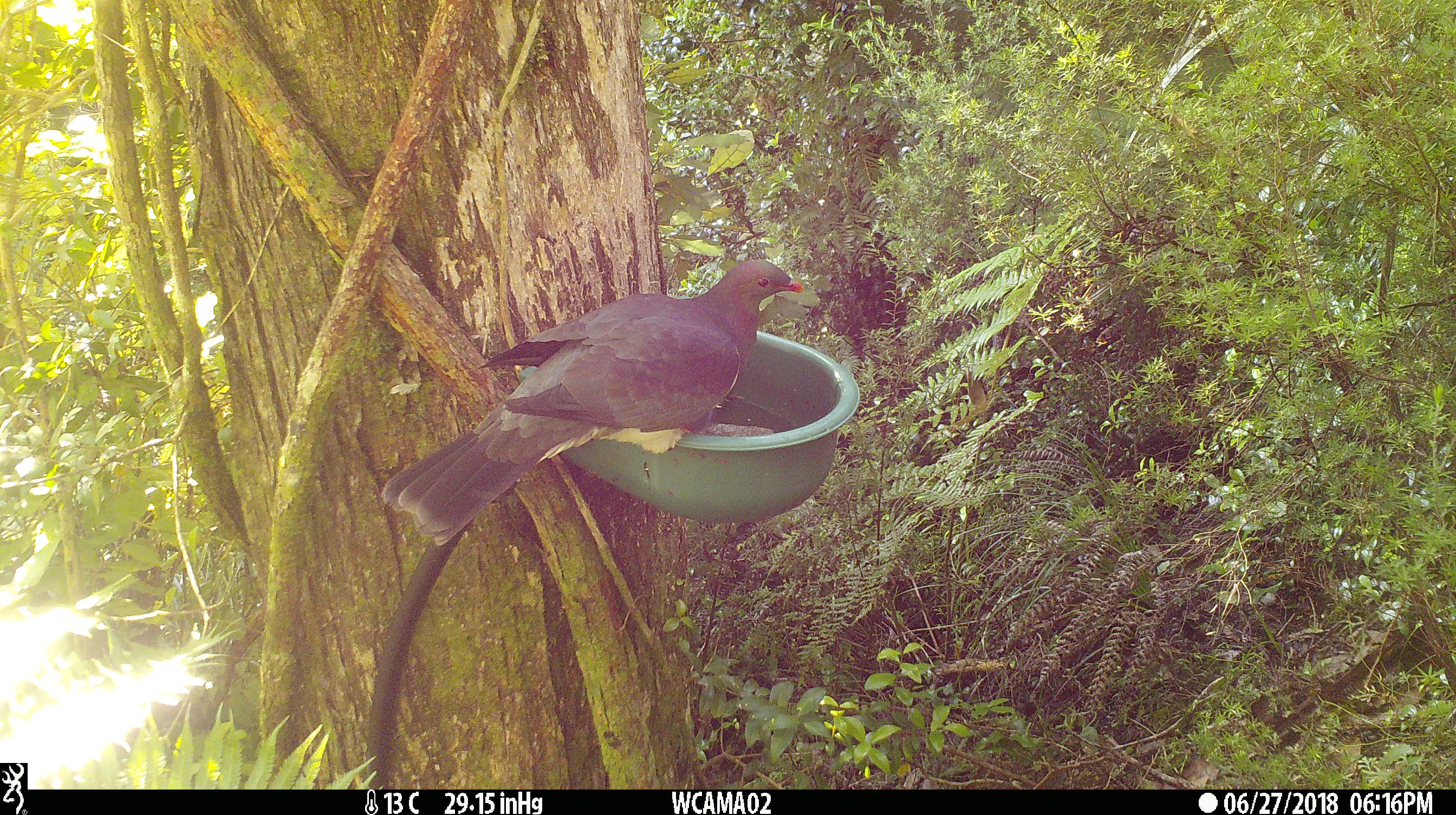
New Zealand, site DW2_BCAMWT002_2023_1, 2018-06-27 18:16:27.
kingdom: Animalia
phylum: Chordata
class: Aves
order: Columbiformes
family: Columbidae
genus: Hemiphaga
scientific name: Hemiphaga novaeseelandiae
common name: new zealand pigeon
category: kereru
Kereru (new zealand pigeon) (Hemiphaga novaeseelandiae).